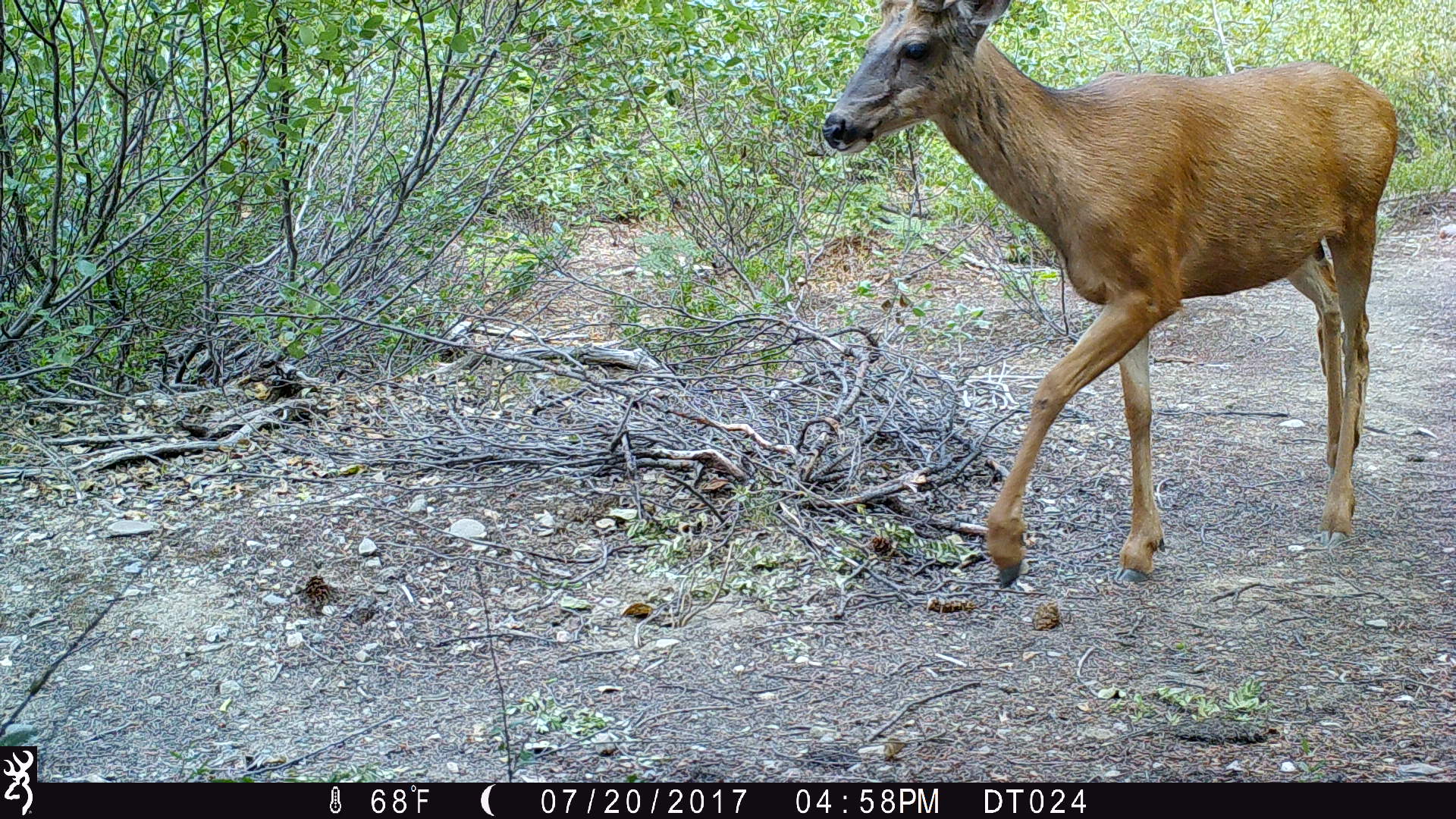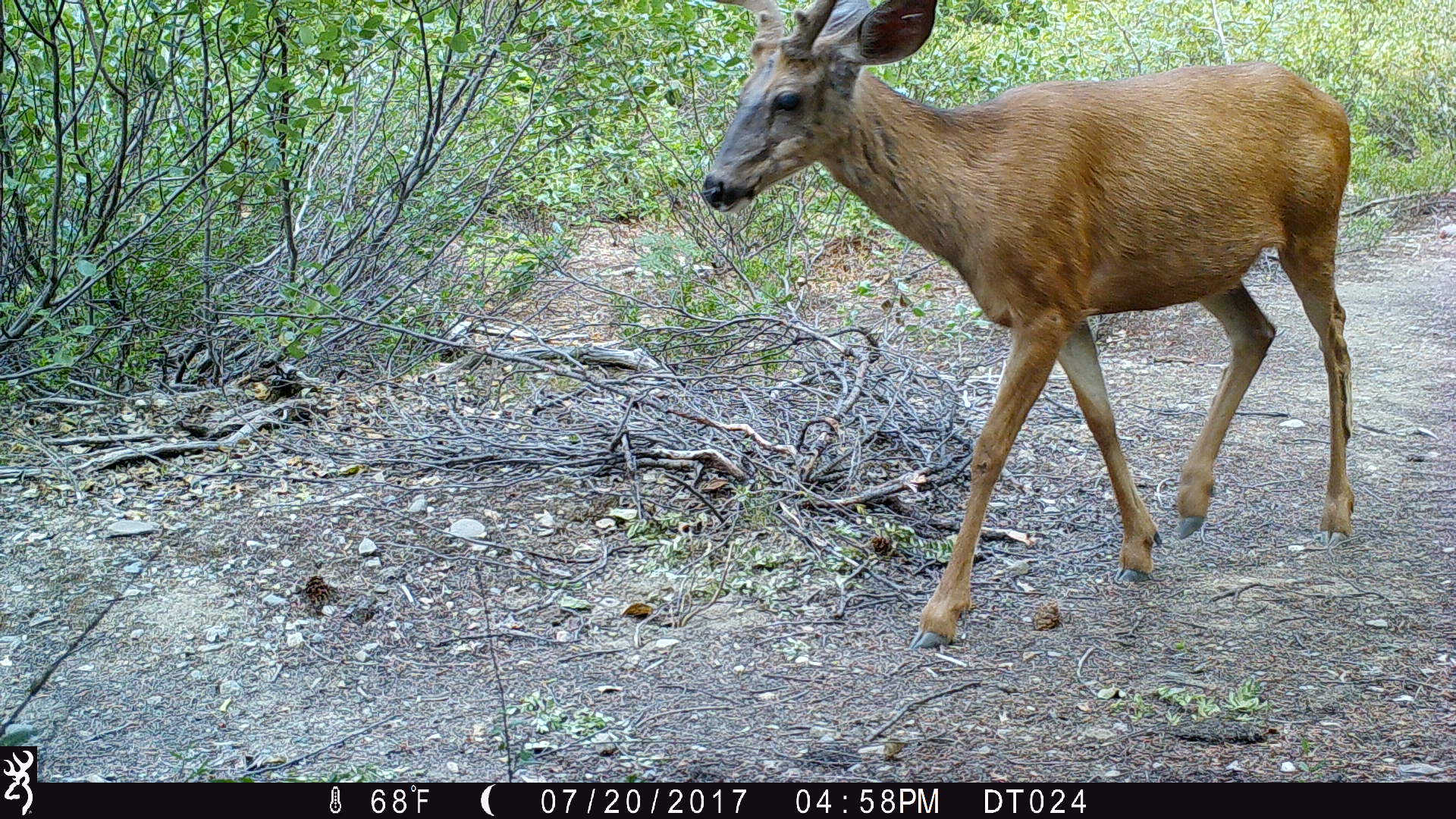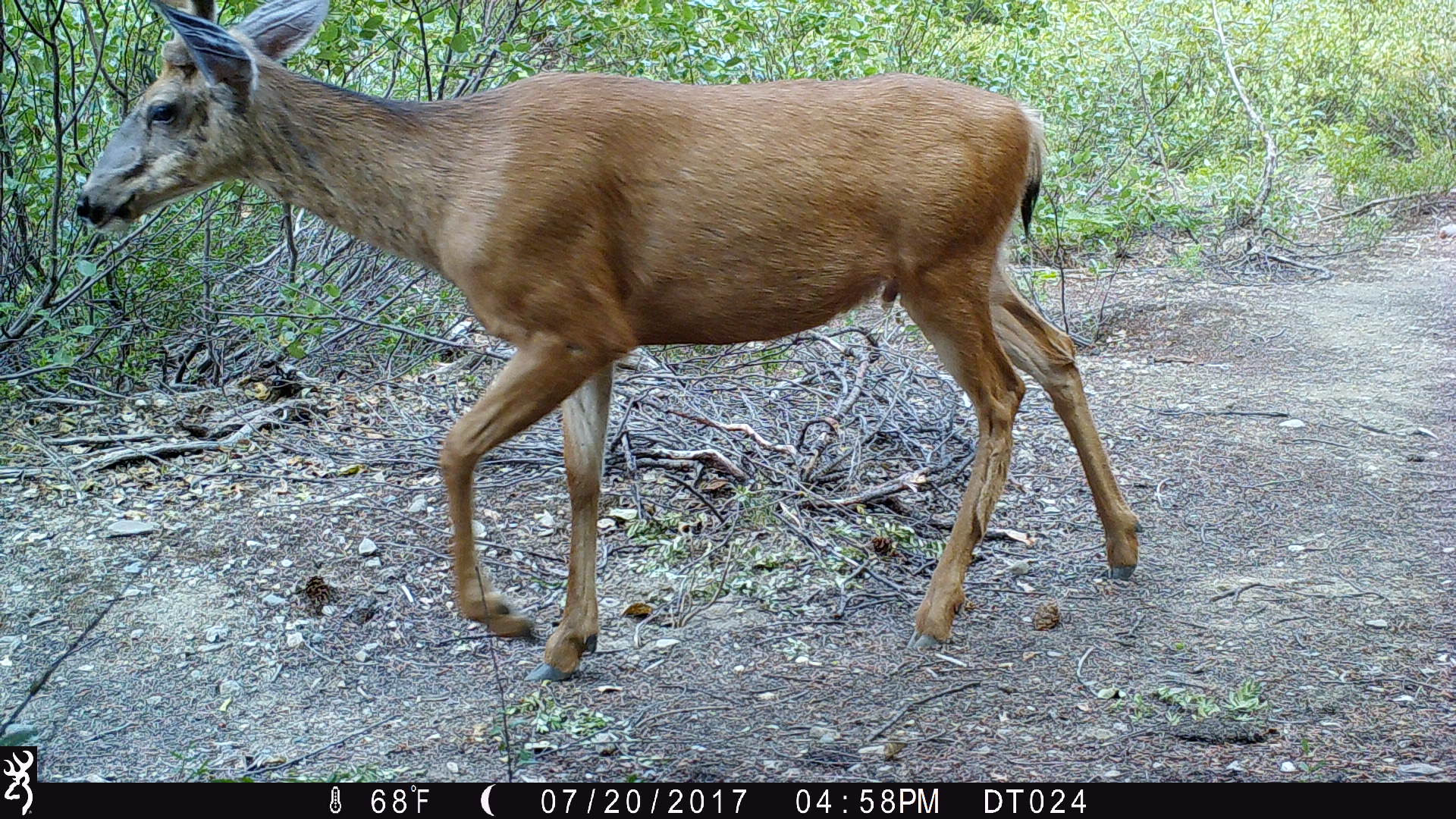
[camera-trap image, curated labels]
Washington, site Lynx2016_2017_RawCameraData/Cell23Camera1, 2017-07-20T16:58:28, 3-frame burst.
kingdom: Animalia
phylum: Chordata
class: Mammalia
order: Artiodactyla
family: Cervidae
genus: Odocoileus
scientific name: Odocoileus hemionus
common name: mule deer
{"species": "Odocoileus hemionus (mule deer)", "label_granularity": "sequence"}